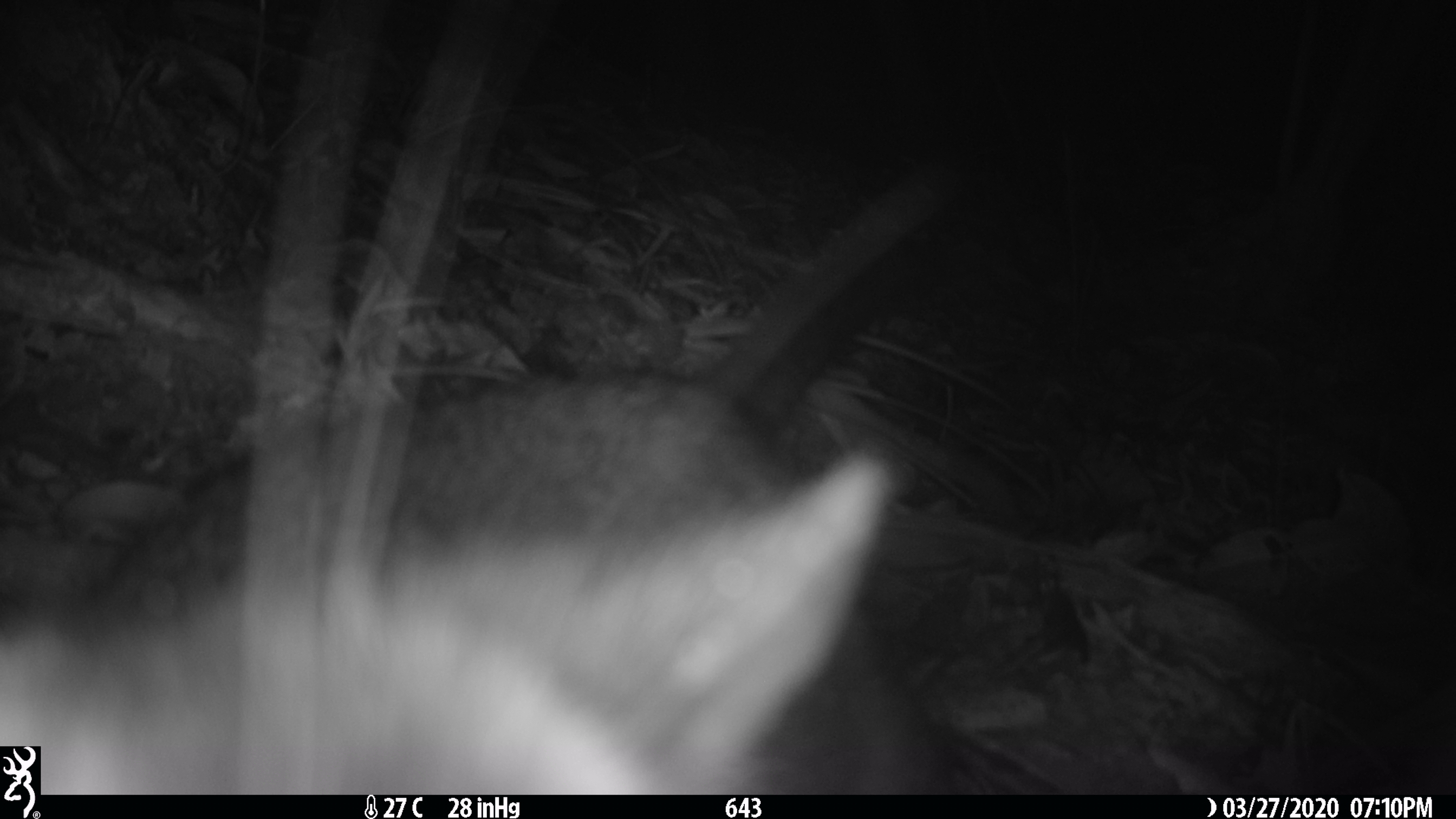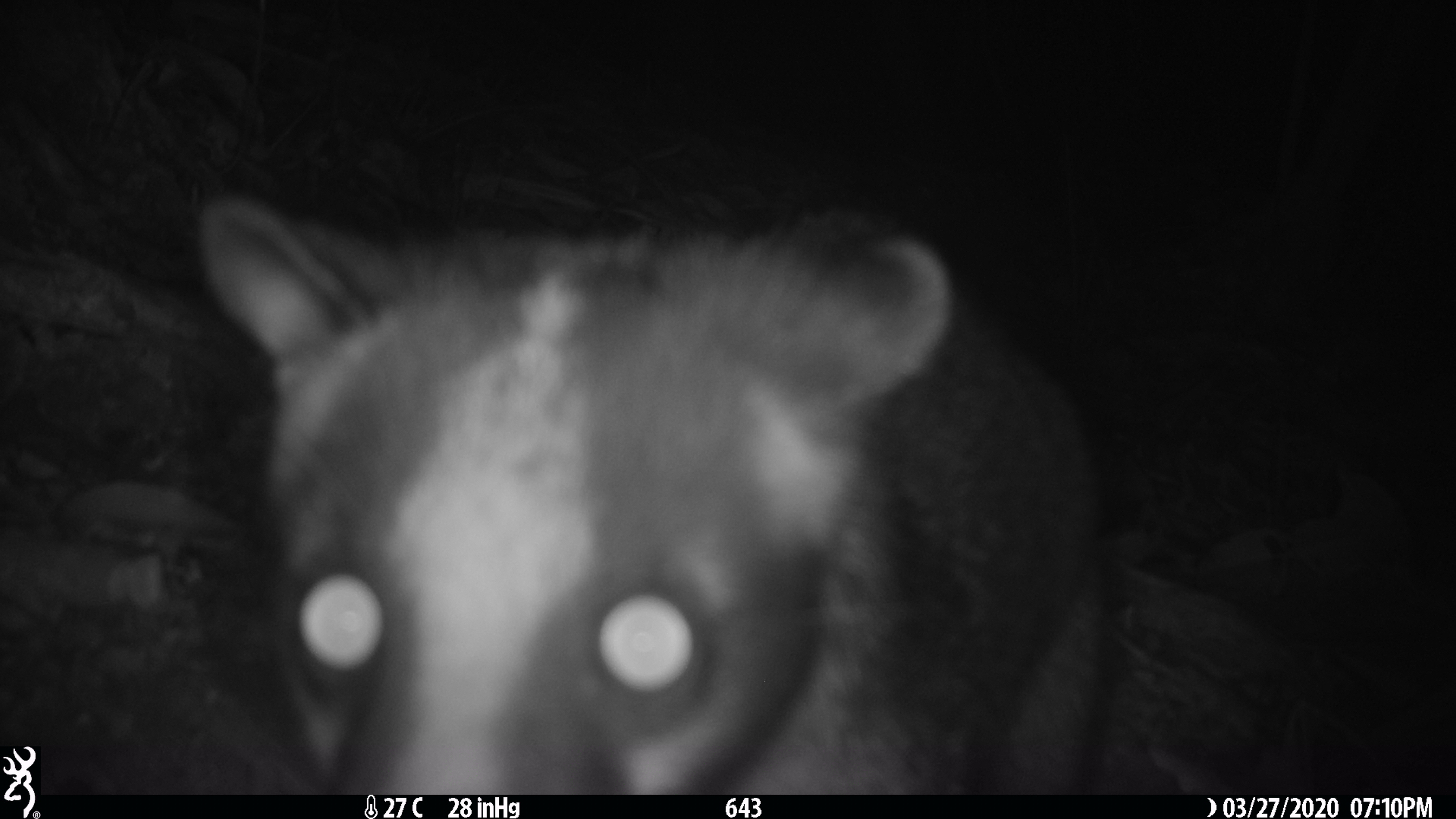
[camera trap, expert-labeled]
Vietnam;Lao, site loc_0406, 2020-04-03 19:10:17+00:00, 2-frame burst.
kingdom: Animalia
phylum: Chordata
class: Mammalia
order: Carnivora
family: Viverridae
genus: Paguma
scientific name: Paguma larvata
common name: masked palm civet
Masked palm civet (Paguma larvata). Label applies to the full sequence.